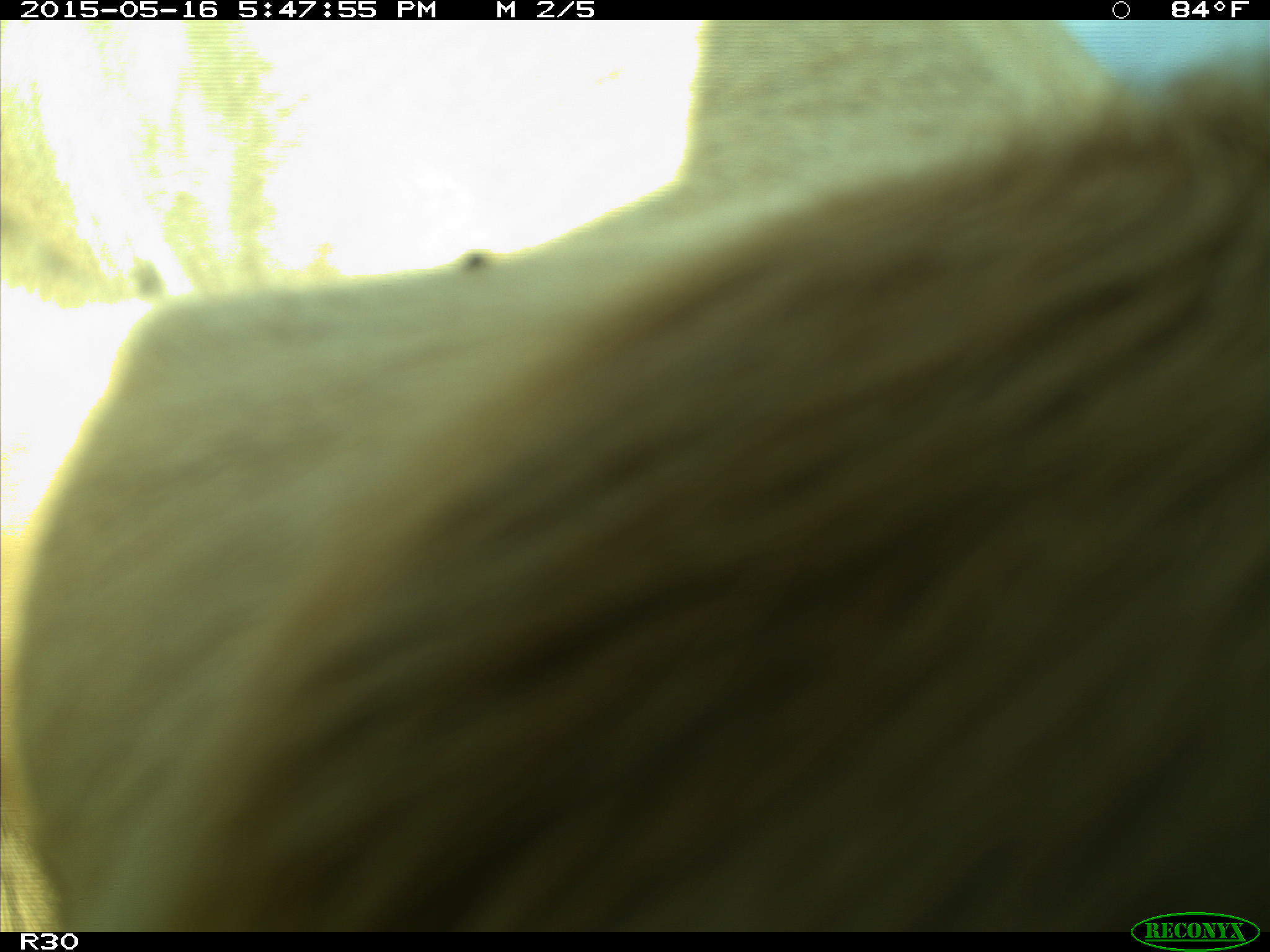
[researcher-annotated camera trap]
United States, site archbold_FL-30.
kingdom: Animalia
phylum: Chordata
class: Mammalia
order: Artiodactyla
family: Bovidae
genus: Bos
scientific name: Bos taurus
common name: domestic cow